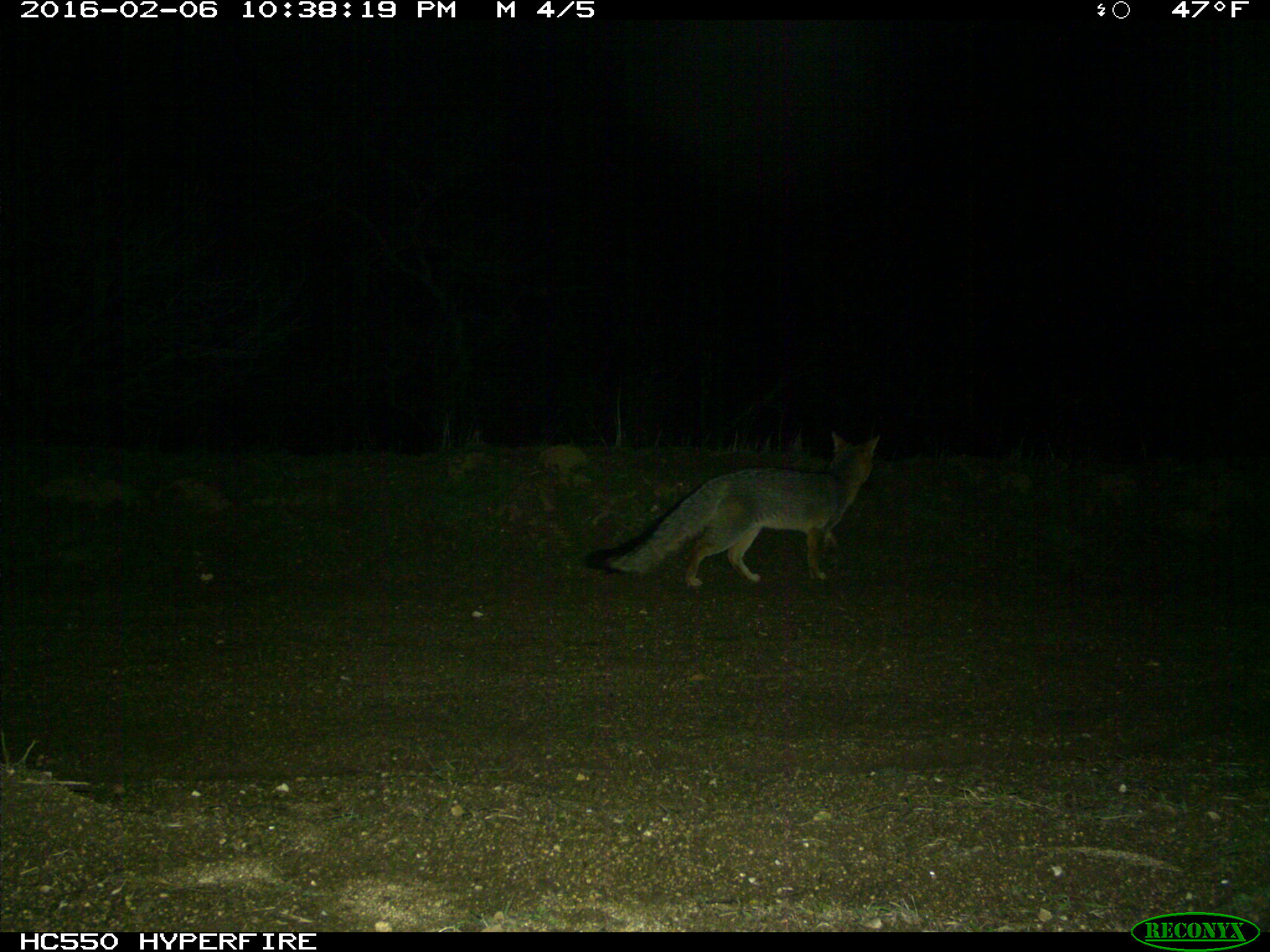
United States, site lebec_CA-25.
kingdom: Animalia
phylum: Chordata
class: Mammalia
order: Carnivora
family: Canidae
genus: Urocyon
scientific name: Urocyon cinereoargenteus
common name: gray fox